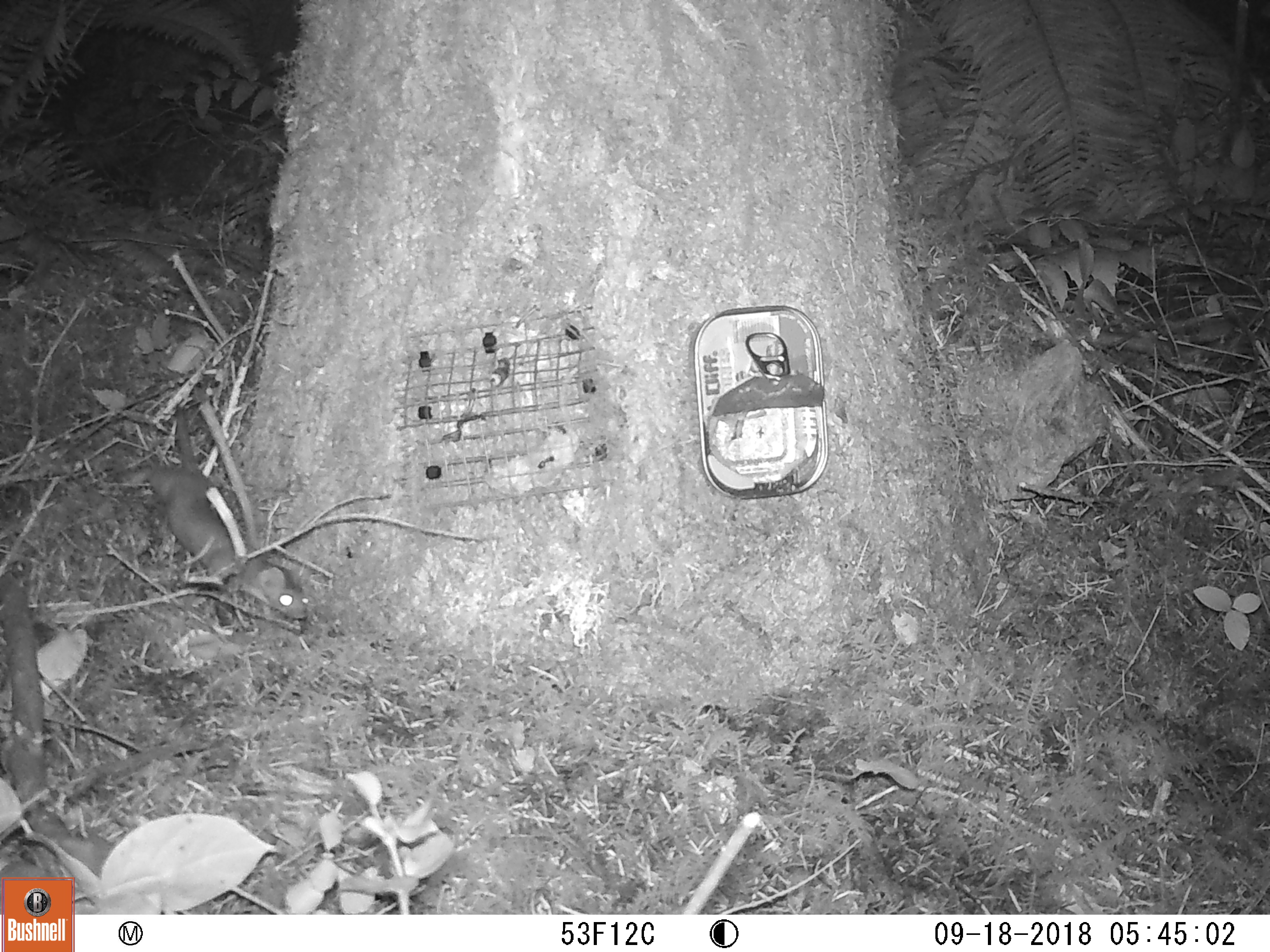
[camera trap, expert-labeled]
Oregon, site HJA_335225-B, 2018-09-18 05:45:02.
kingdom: Animalia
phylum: Chordata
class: Mammalia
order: Carnivora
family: Mustelidae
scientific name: Mustelidae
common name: weasel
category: weasel family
Weasel family (weasel) (Mustelidae).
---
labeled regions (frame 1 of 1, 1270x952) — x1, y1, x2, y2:
weasel family: 111, 354, 328, 650